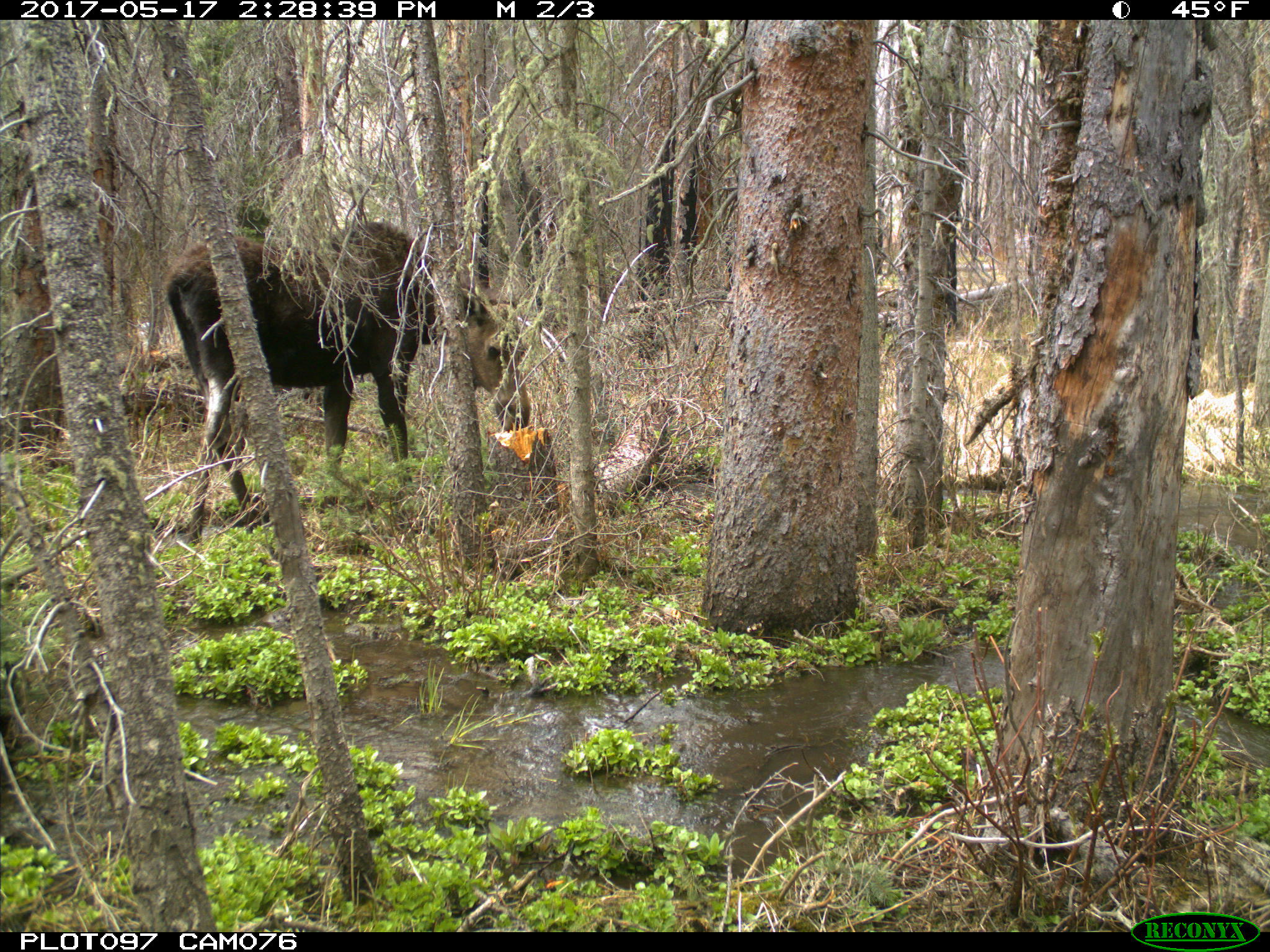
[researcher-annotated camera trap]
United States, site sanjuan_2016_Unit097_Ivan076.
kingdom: Animalia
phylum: Chordata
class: Mammalia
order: Artiodactyla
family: Cervidae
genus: Alces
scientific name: Alces alces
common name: moose